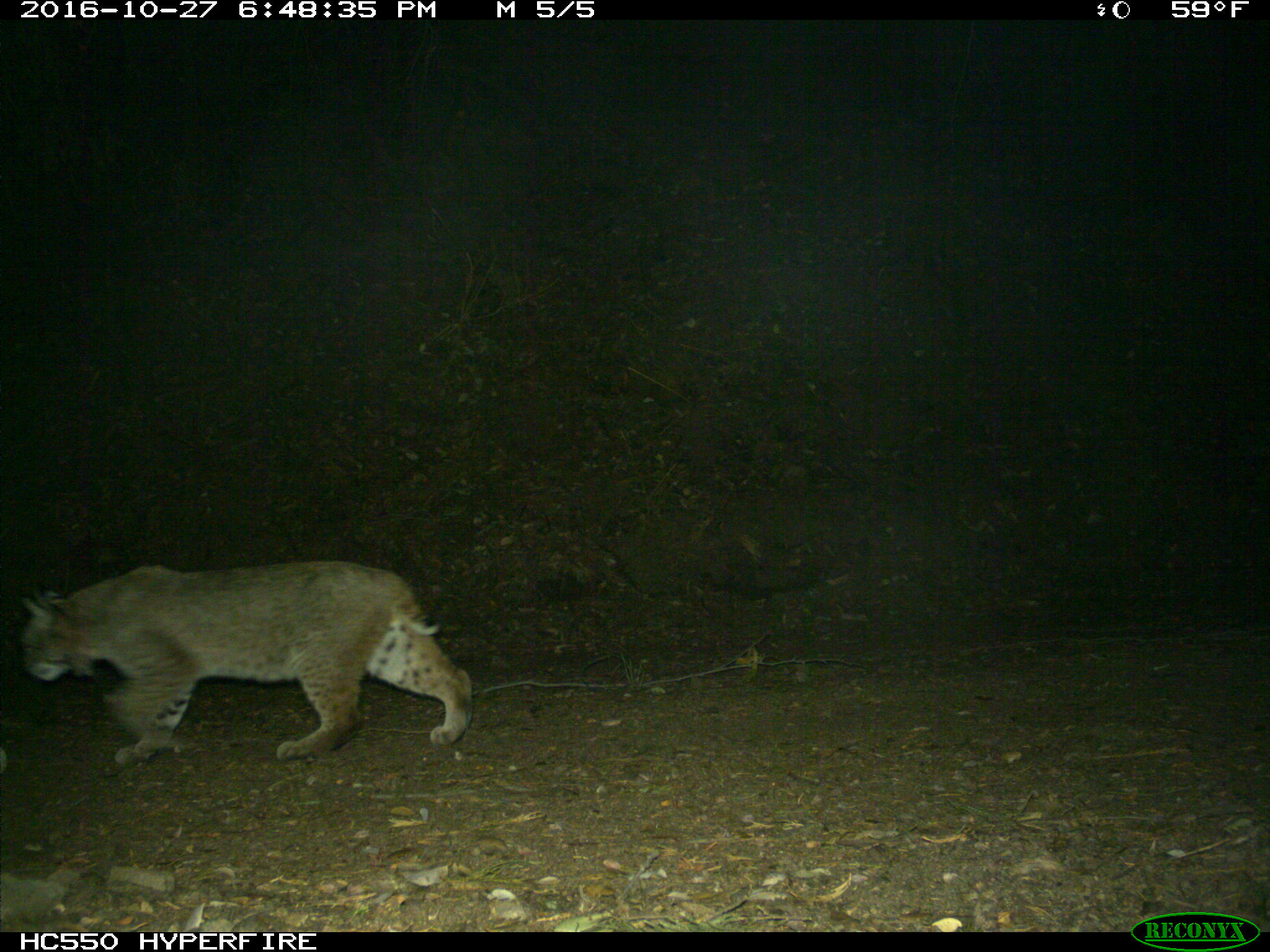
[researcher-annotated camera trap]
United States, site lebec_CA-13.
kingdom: Animalia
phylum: Chordata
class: Mammalia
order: Carnivora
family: Felidae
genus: Lynx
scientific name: Lynx rufus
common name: bobcat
Lynx rufus (bobcat).